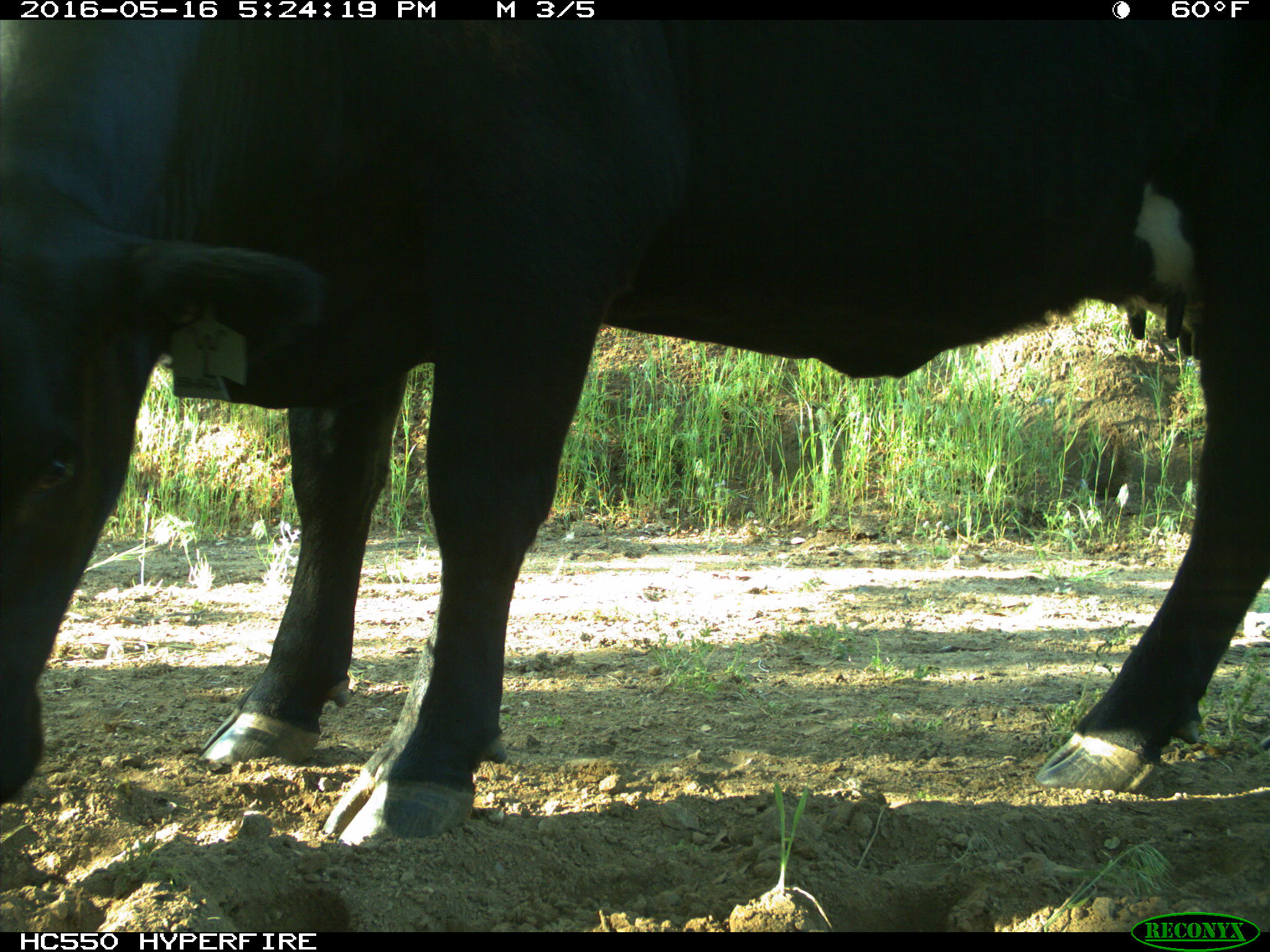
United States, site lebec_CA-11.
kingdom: Animalia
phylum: Chordata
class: Mammalia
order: Artiodactyla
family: Bovidae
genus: Bos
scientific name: Bos taurus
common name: domestic cow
Bos taurus (domestic cow).